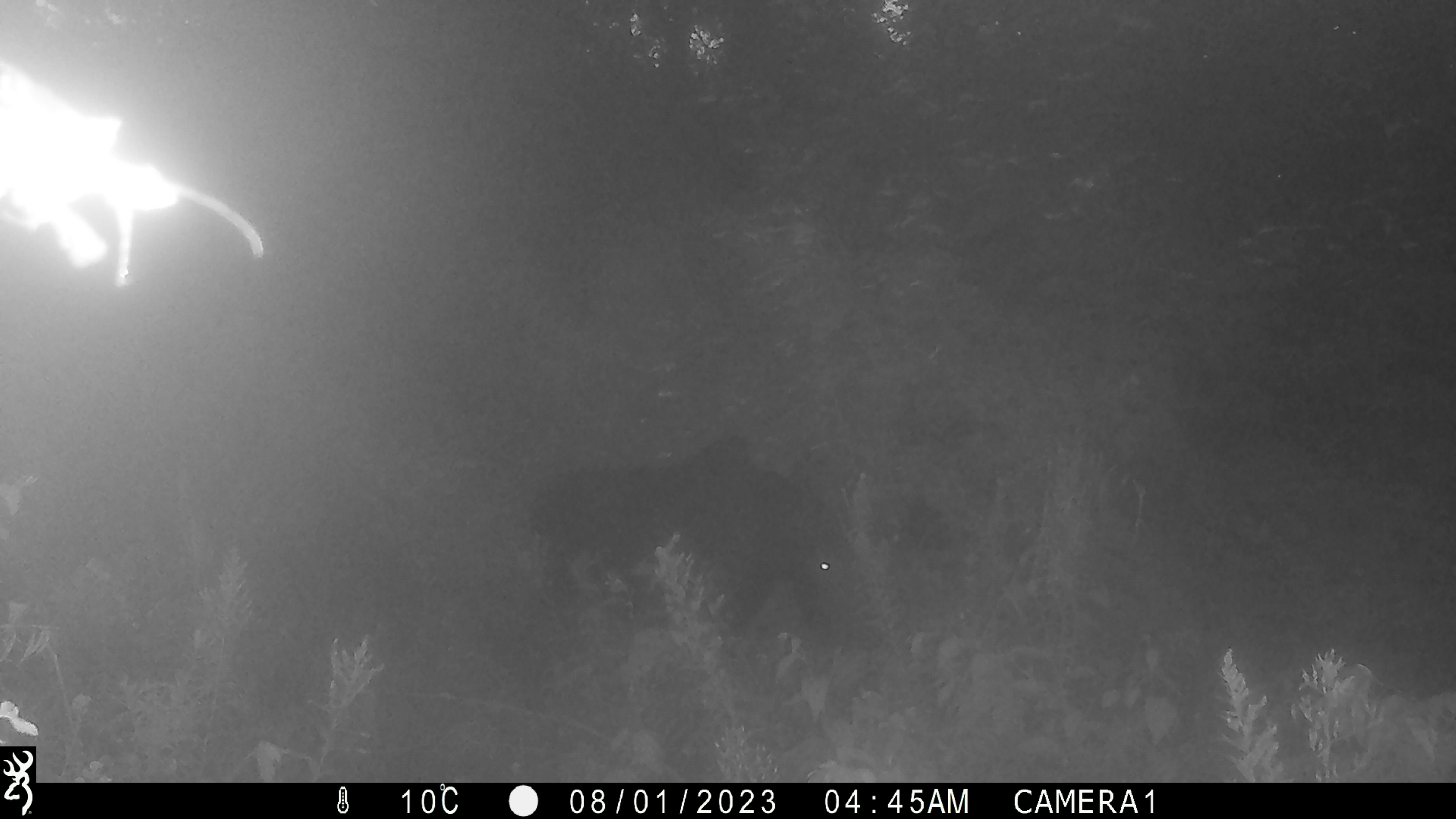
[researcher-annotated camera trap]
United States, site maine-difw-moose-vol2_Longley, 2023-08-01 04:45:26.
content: unidentified animal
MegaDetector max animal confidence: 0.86